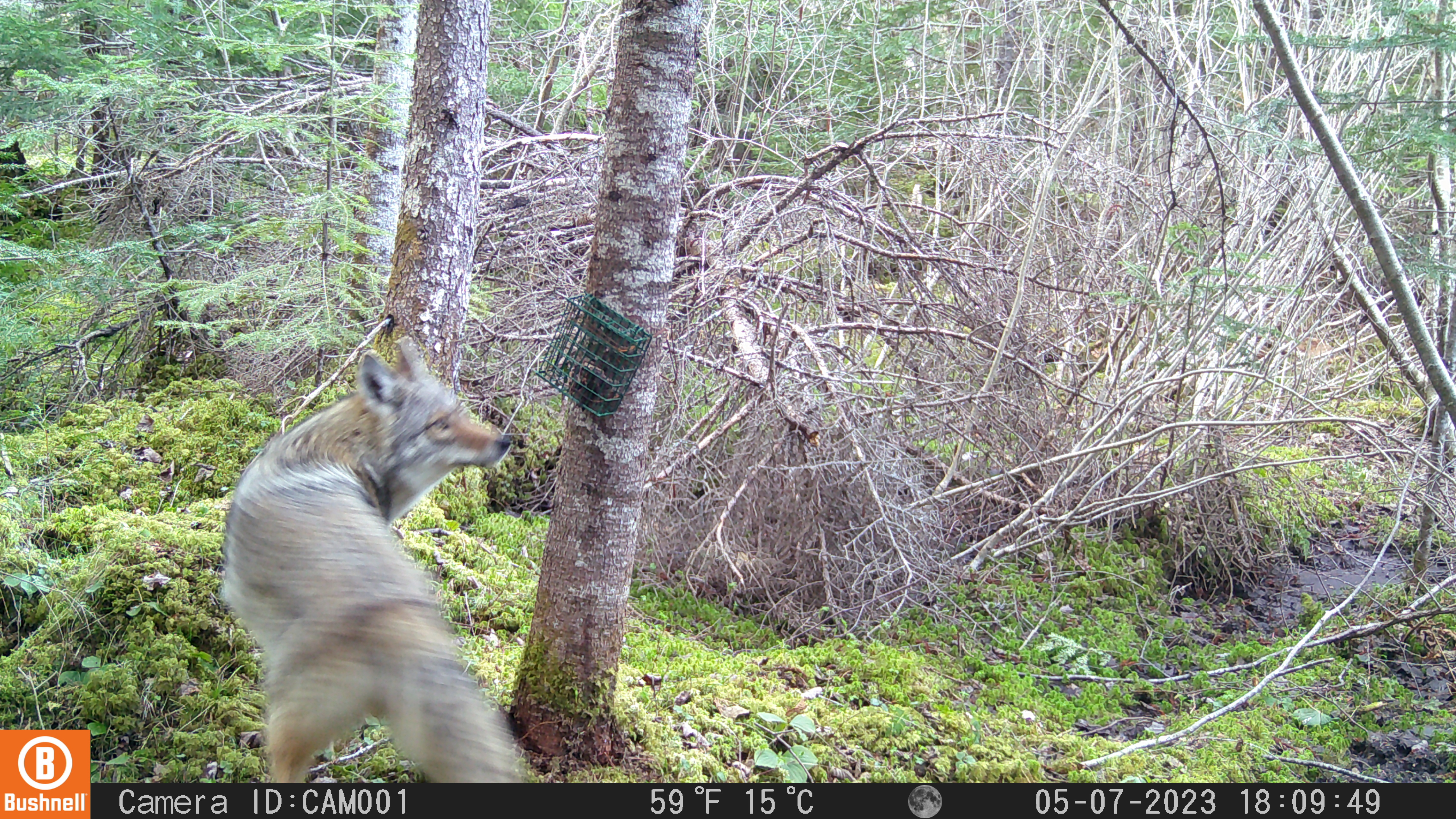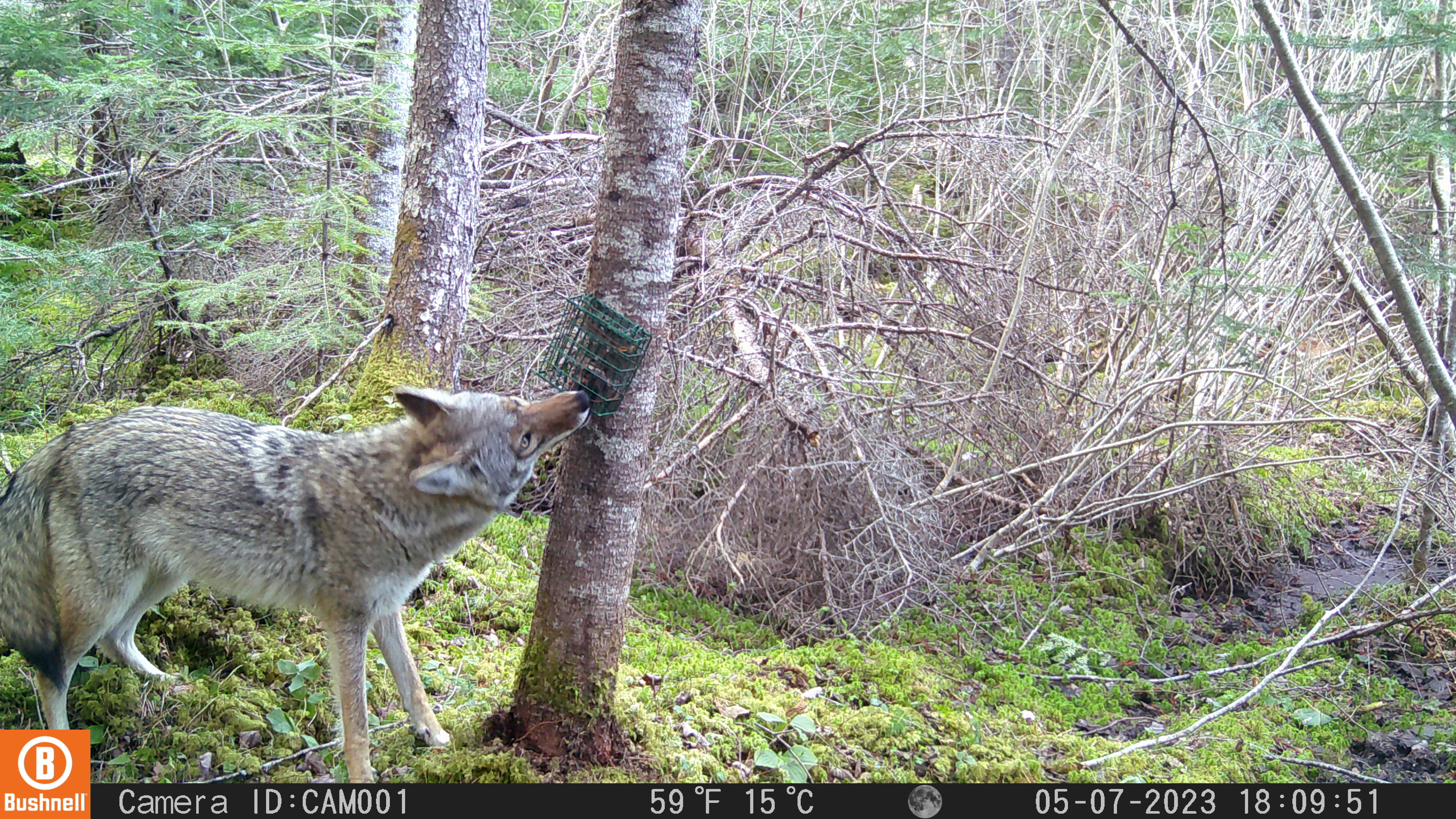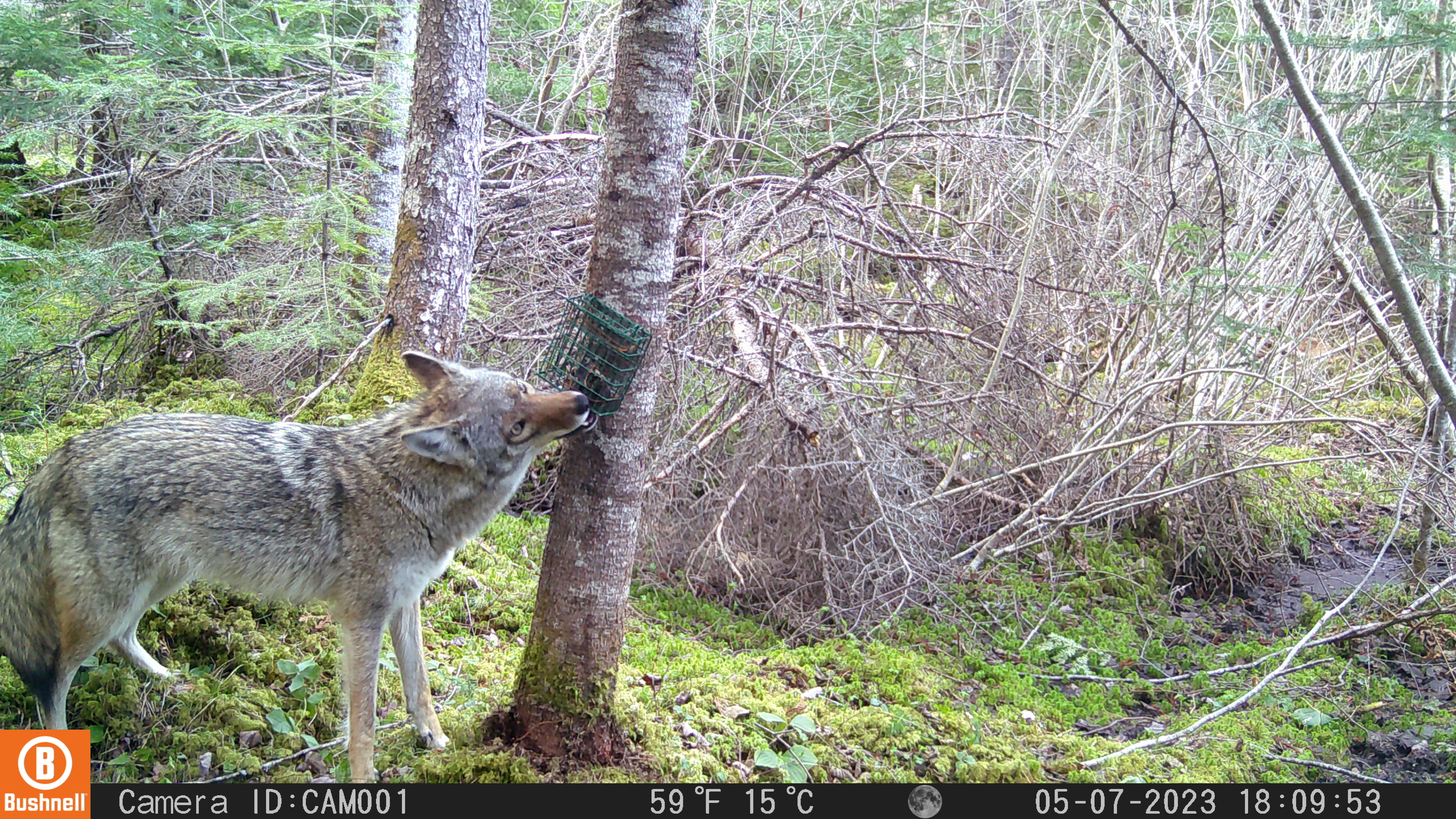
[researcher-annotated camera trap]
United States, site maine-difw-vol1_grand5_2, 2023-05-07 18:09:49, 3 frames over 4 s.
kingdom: Animalia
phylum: Chordata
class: Mammalia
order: Carnivora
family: Canidae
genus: Canis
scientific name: Canis latrans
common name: coyote